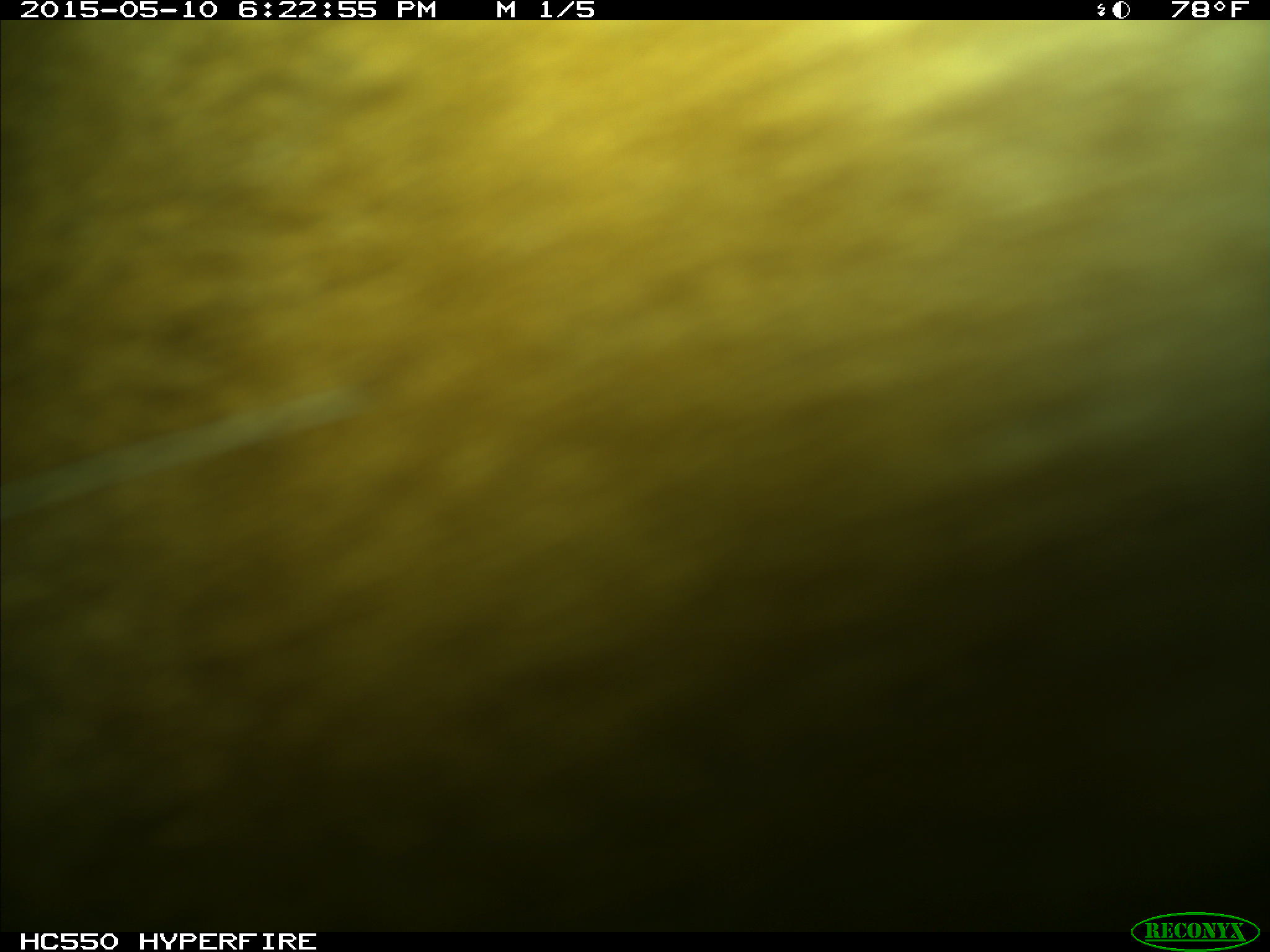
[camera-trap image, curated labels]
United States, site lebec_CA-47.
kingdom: Animalia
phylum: Chordata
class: Mammalia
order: Artiodactyla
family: Bovidae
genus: Bos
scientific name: Bos taurus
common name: domestic cow